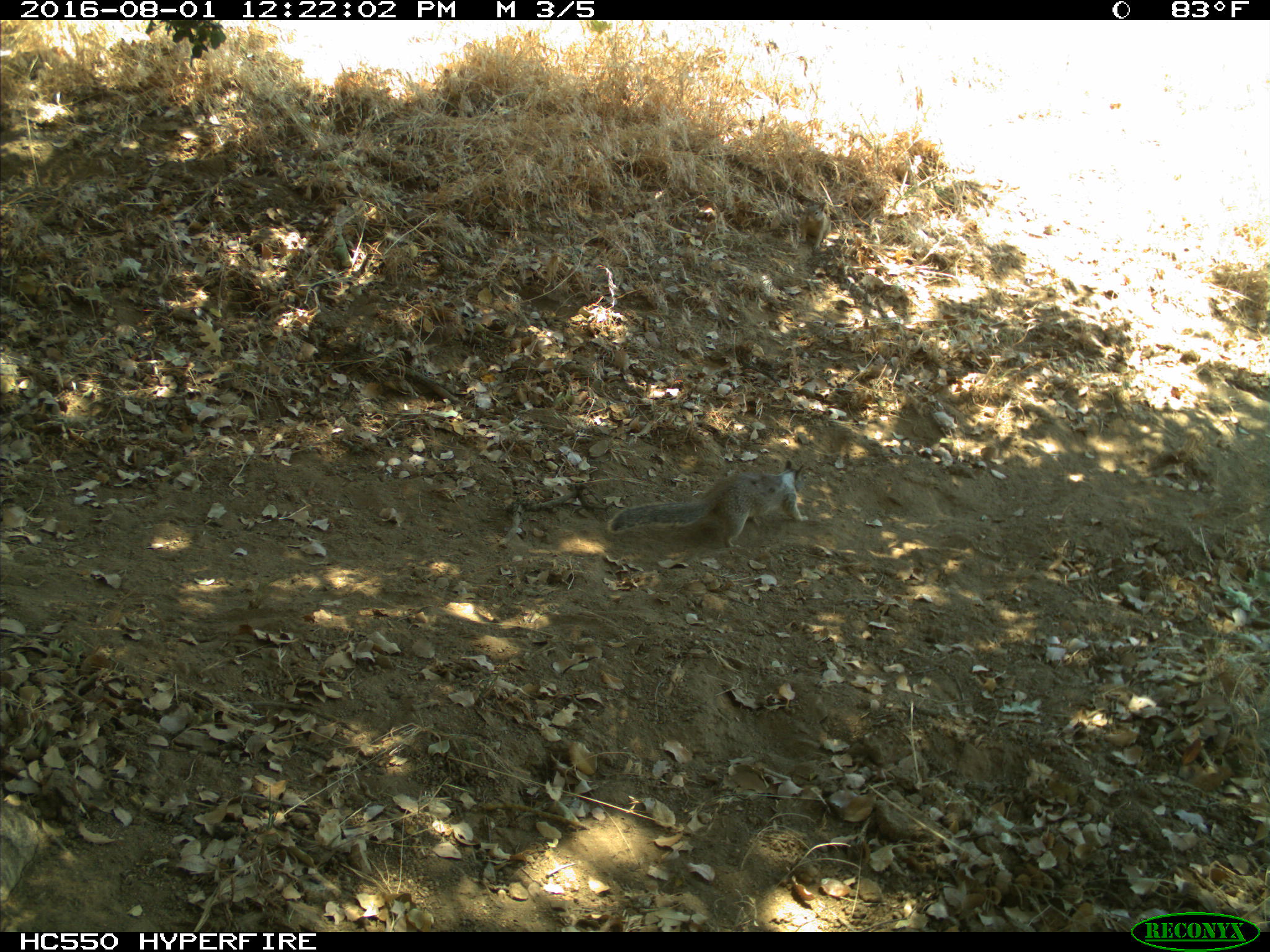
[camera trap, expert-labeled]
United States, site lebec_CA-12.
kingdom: Animalia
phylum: Chordata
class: Mammalia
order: Rodentia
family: Sciuridae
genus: Otospermophilus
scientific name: Otospermophilus beecheyi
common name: california ground squirrel